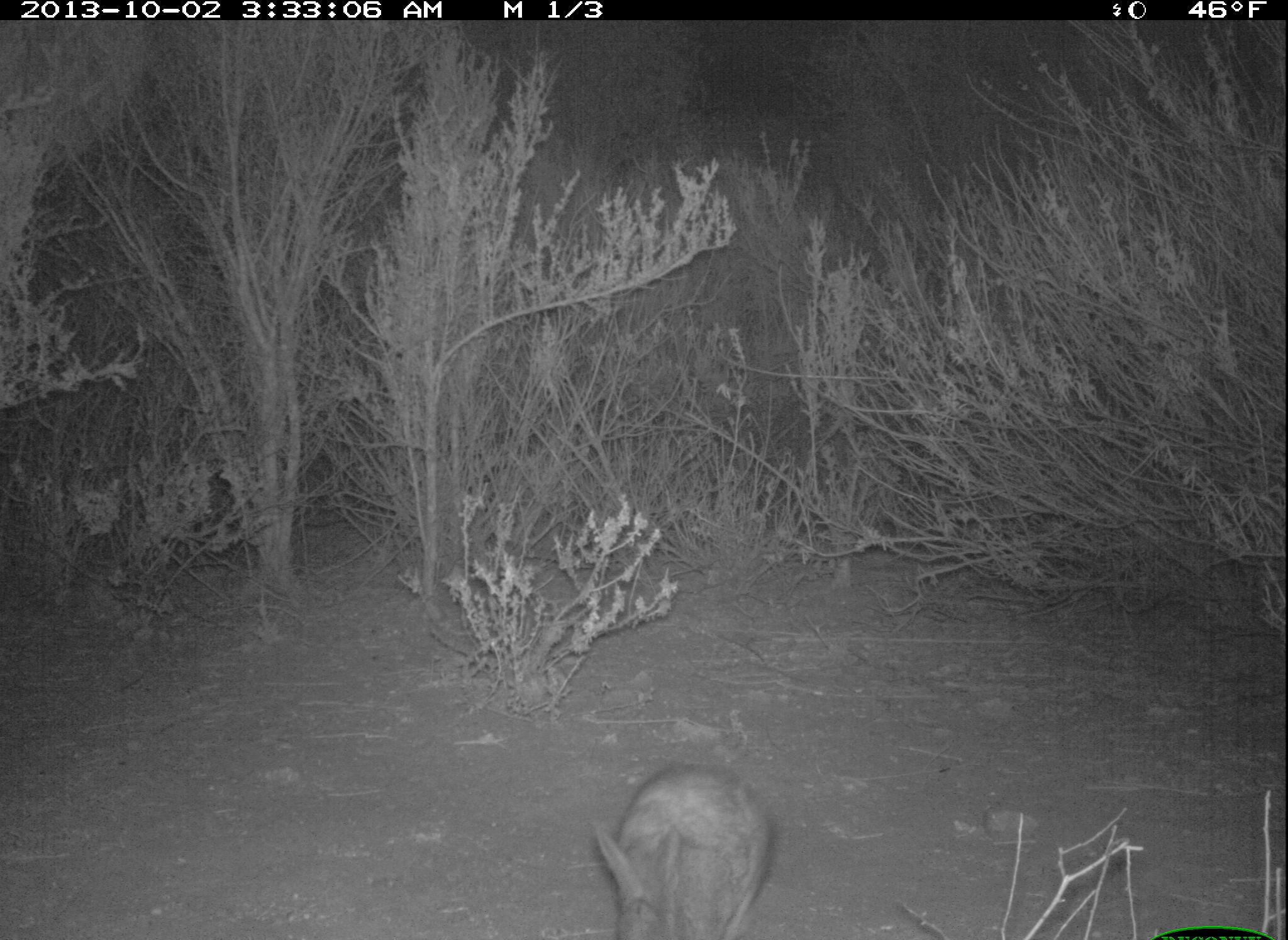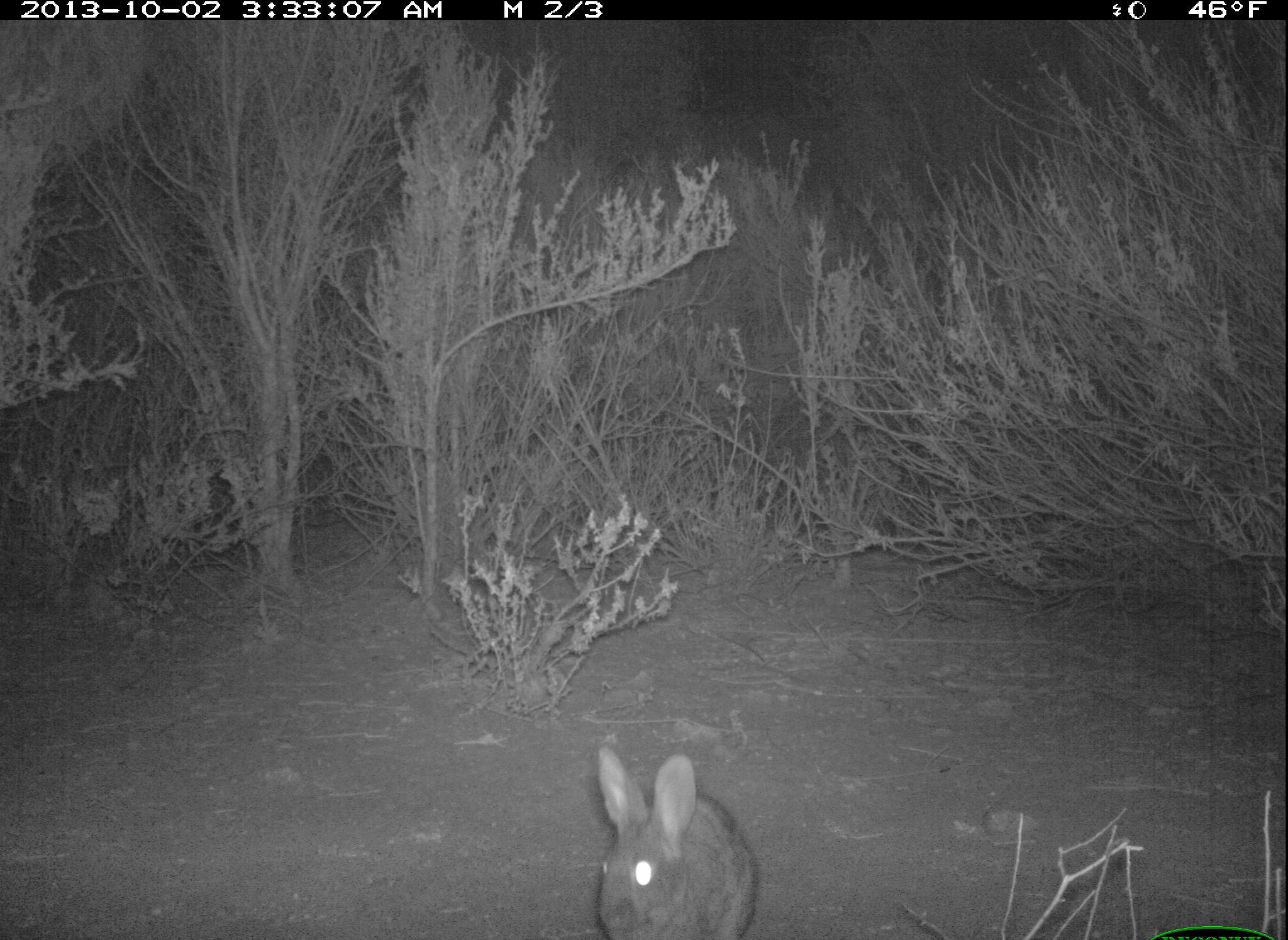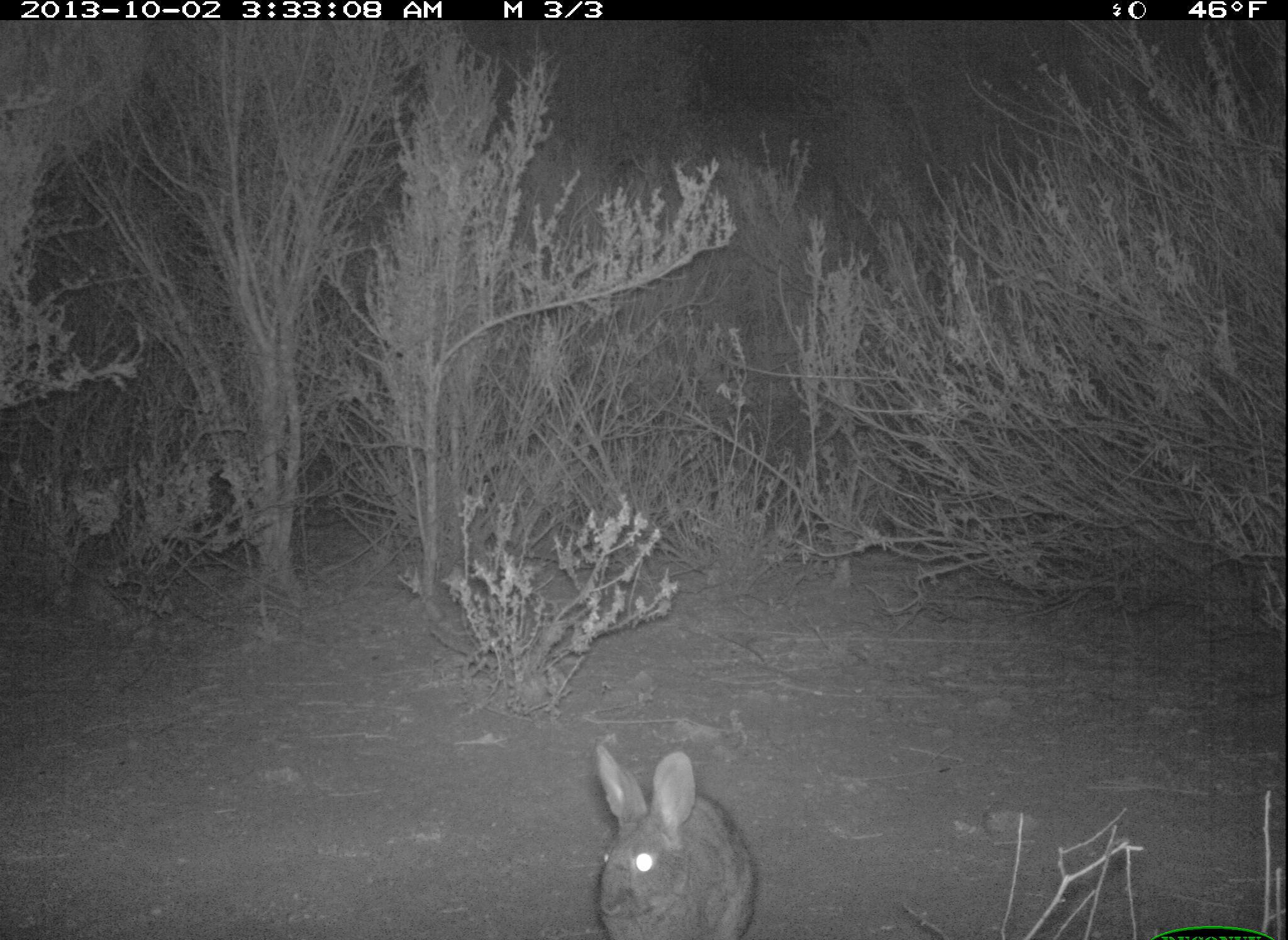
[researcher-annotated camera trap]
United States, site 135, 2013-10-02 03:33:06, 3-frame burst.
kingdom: Animalia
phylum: Chordata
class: Mammalia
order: Lagomorpha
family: Leporidae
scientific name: Leporidae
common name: rabbits and hares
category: rabbit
Rabbit (rabbits and hares) (Leporidae).